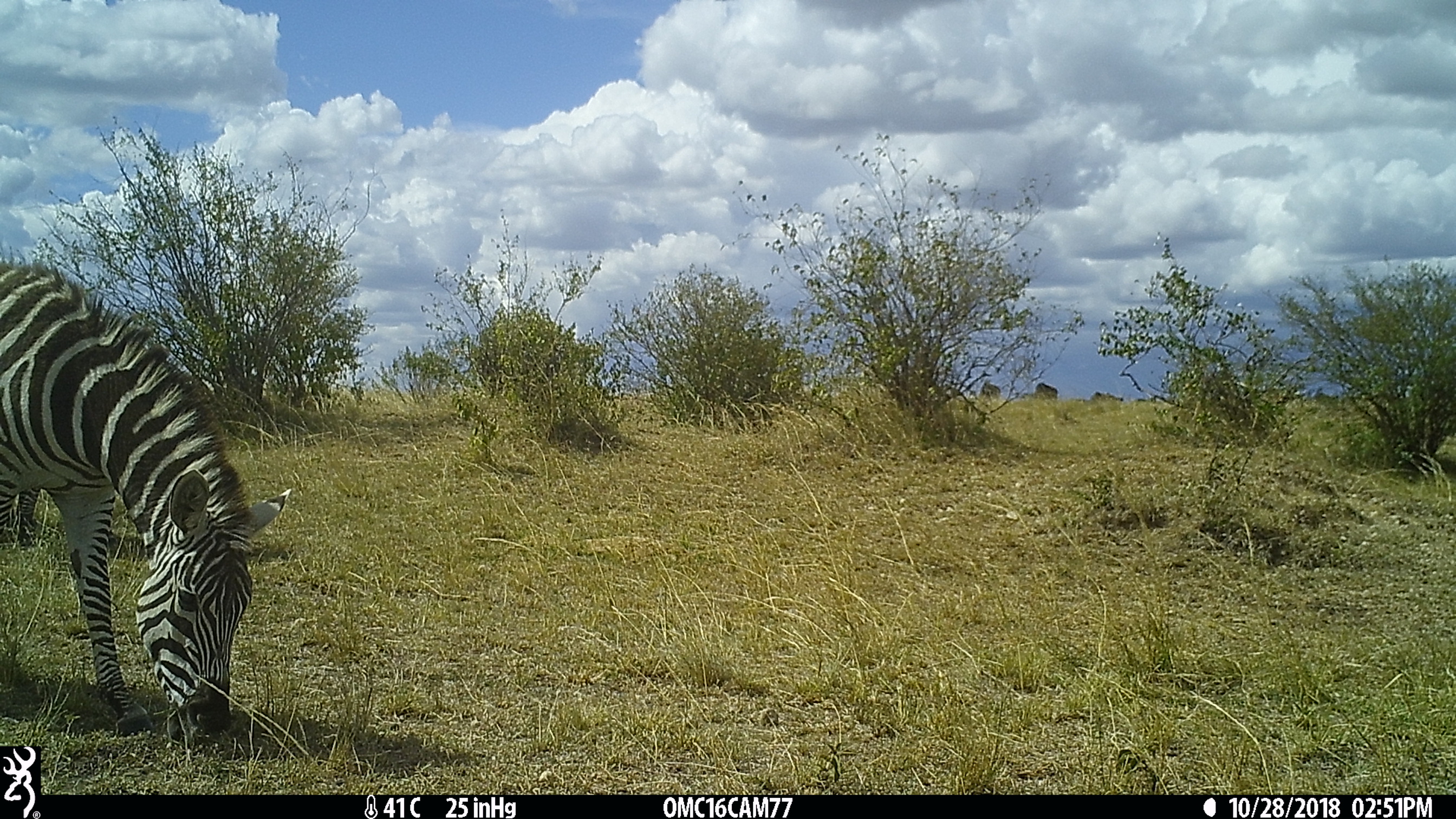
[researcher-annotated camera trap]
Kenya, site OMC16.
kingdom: Animalia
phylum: Chordata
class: Mammalia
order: Perissodactyla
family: Equidae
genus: Equus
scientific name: Equus quagga burchellii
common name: burchell's zebra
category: zebra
Zebra (burchell's zebra) (Equus quagga burchellii).